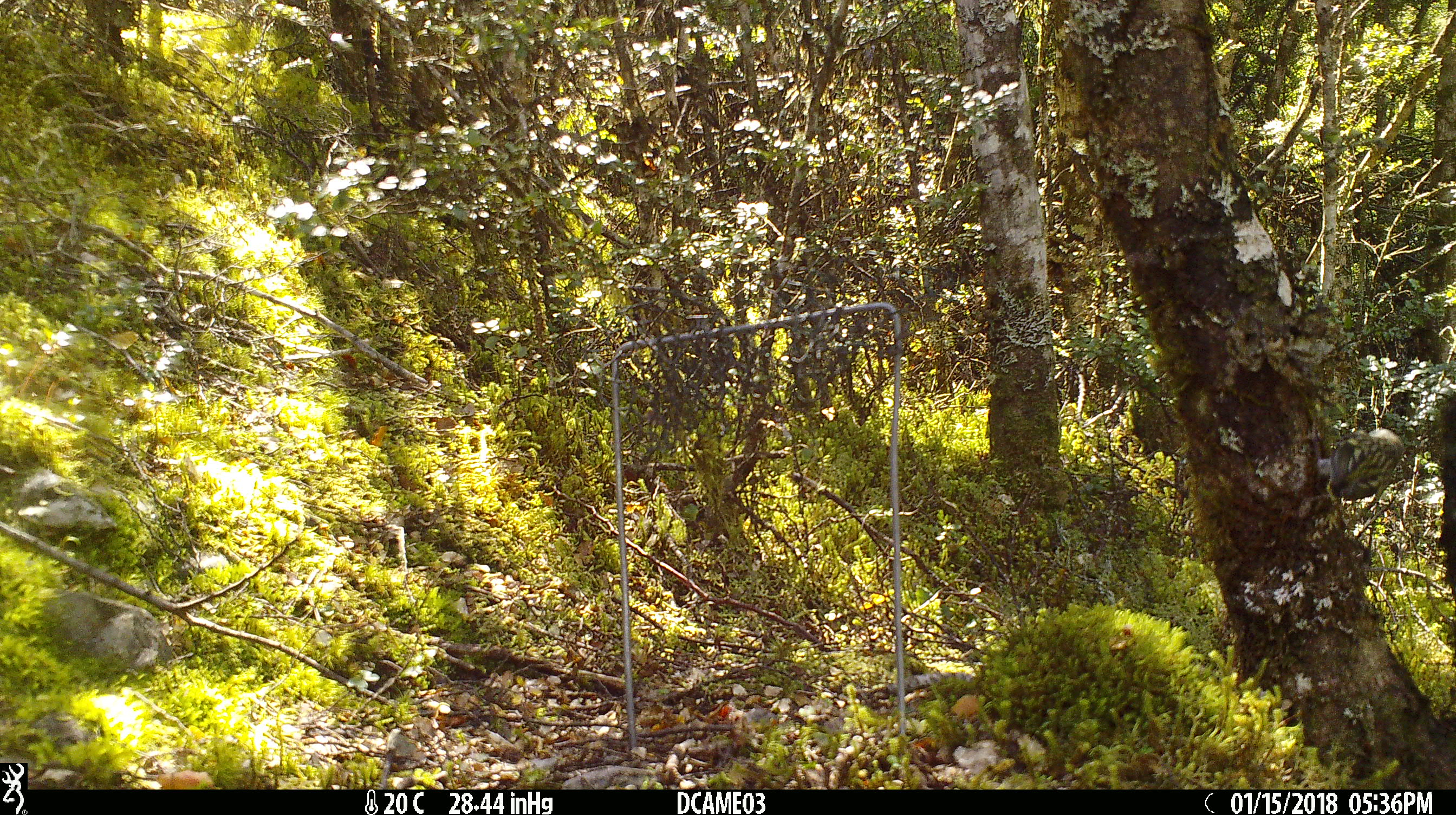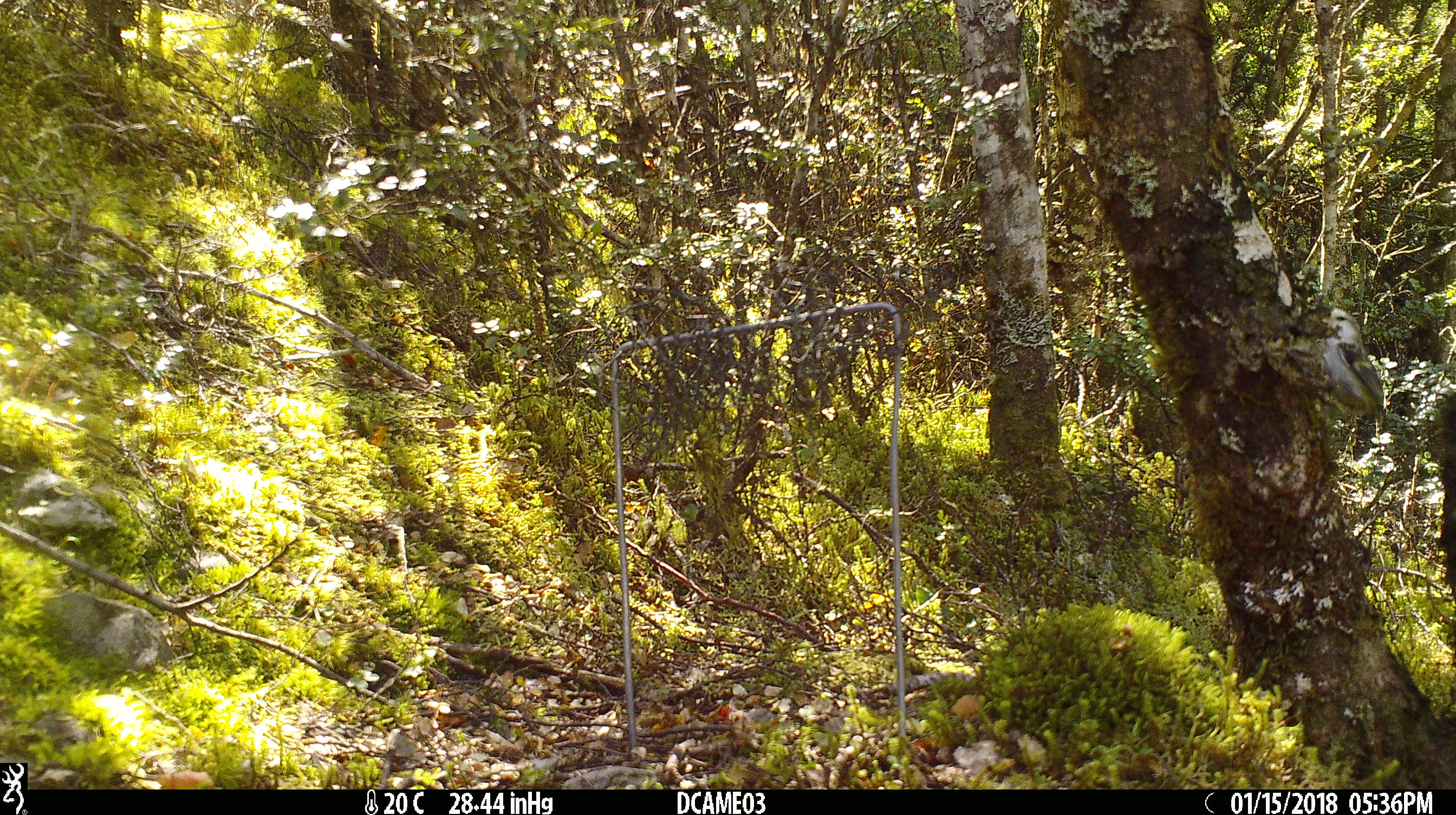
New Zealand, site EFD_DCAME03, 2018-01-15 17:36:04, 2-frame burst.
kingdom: Animalia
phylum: Chordata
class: Aves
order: Passeriformes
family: Acanthisittidae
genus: Acanthisitta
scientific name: Acanthisitta chloris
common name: rifleman